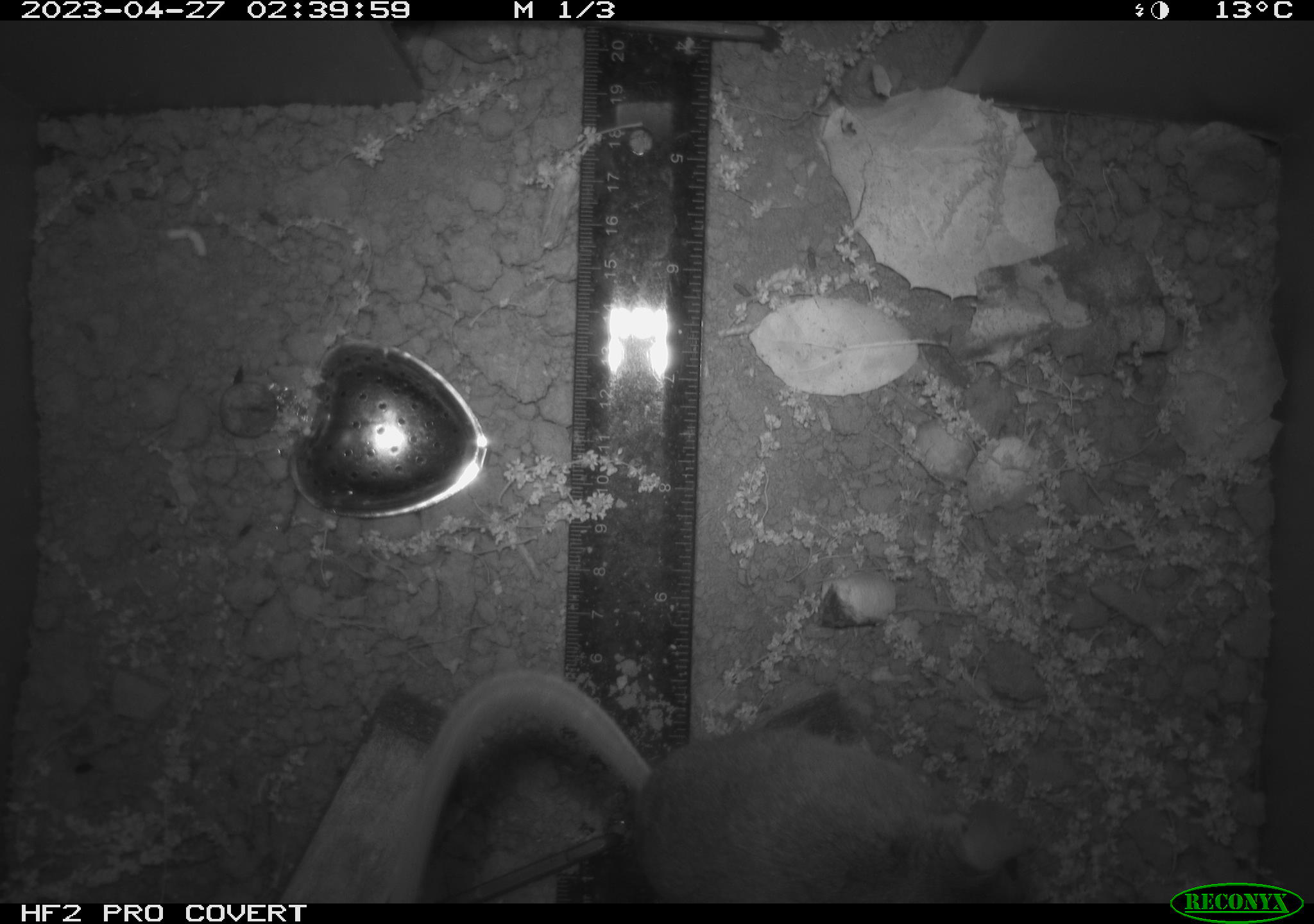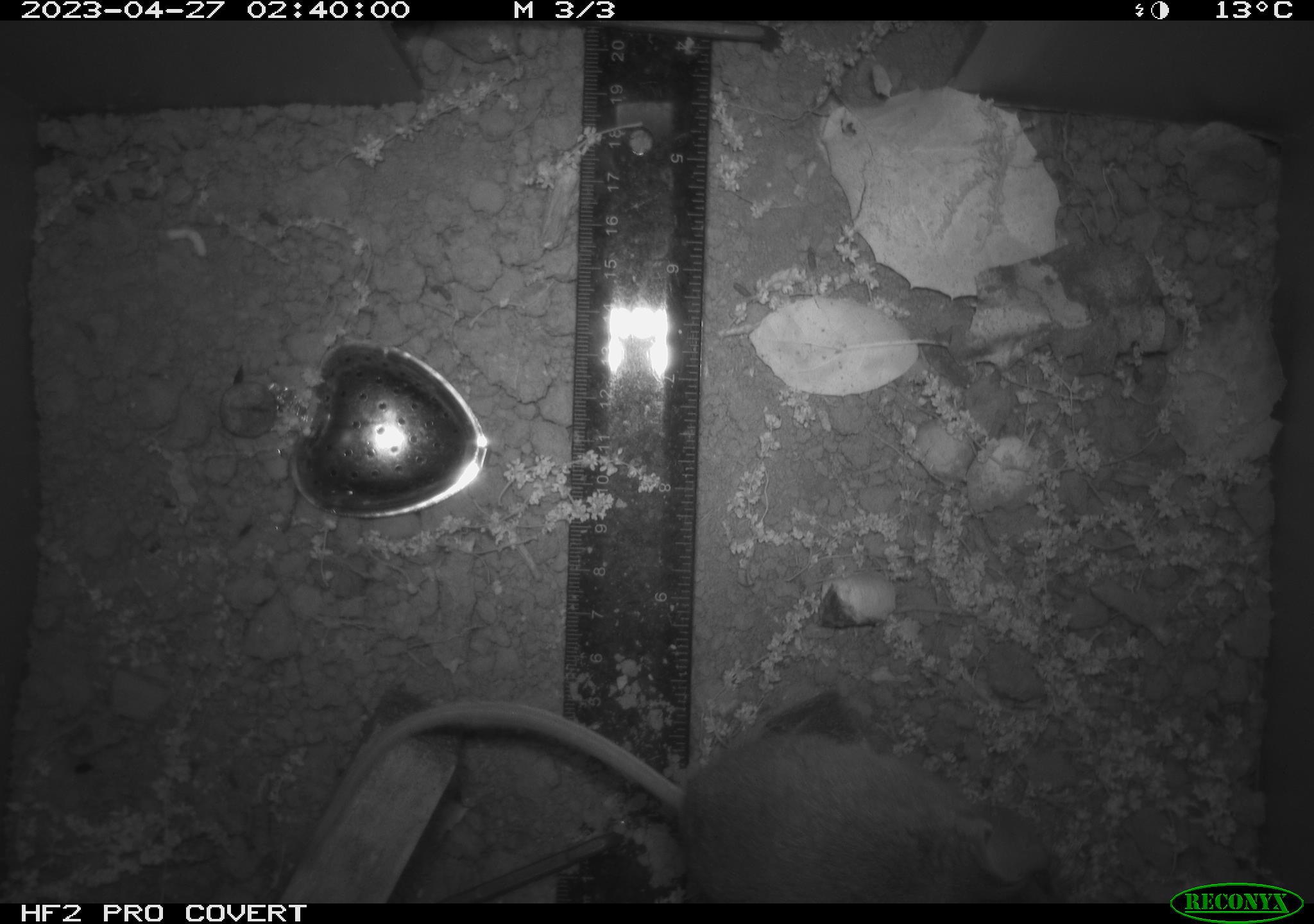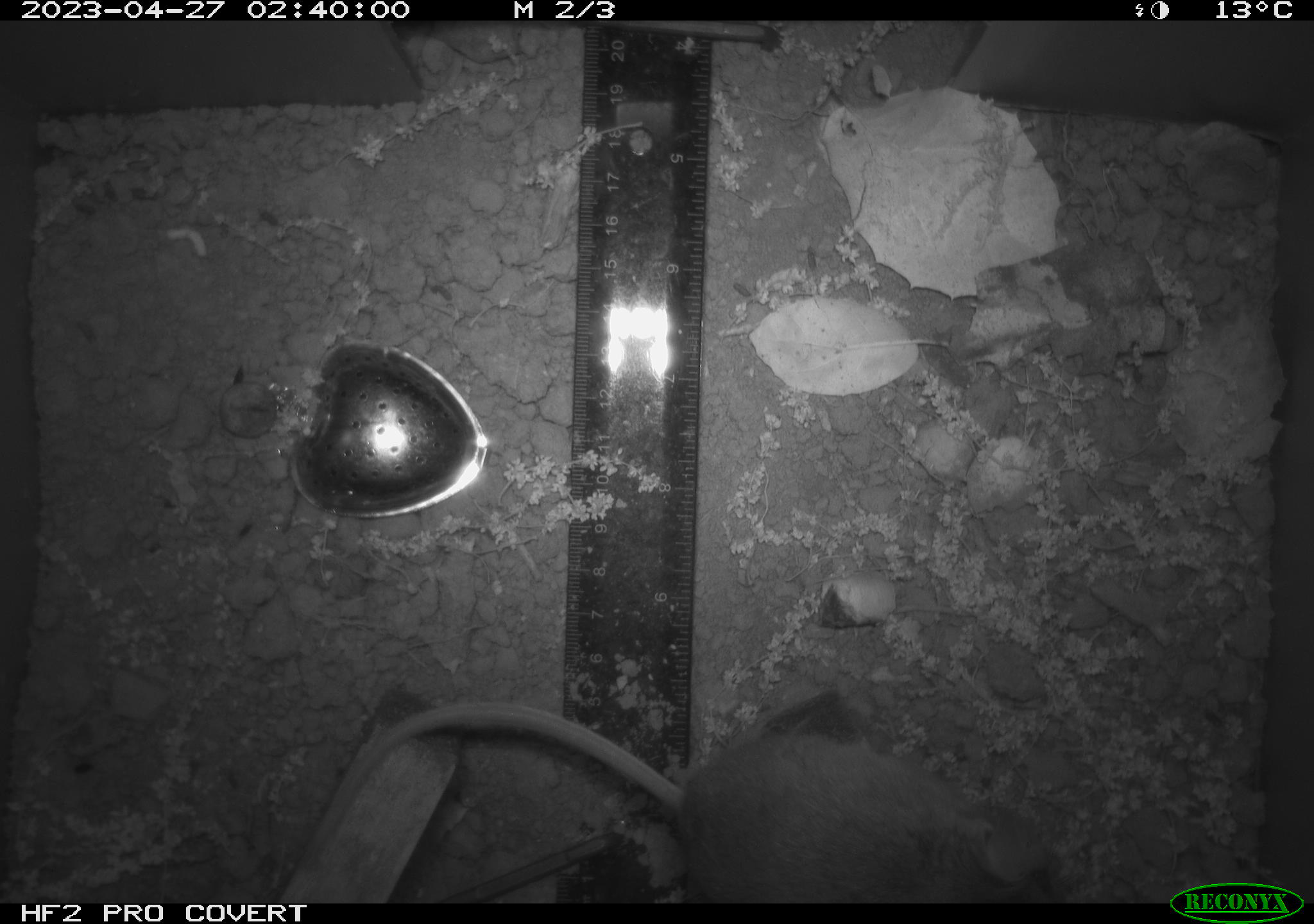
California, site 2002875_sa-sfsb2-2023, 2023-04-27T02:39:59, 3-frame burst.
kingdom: Animalia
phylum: Chordata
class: Mammalia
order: Rodentia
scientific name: Rodentia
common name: mouse species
Mouse species (Rodentia).